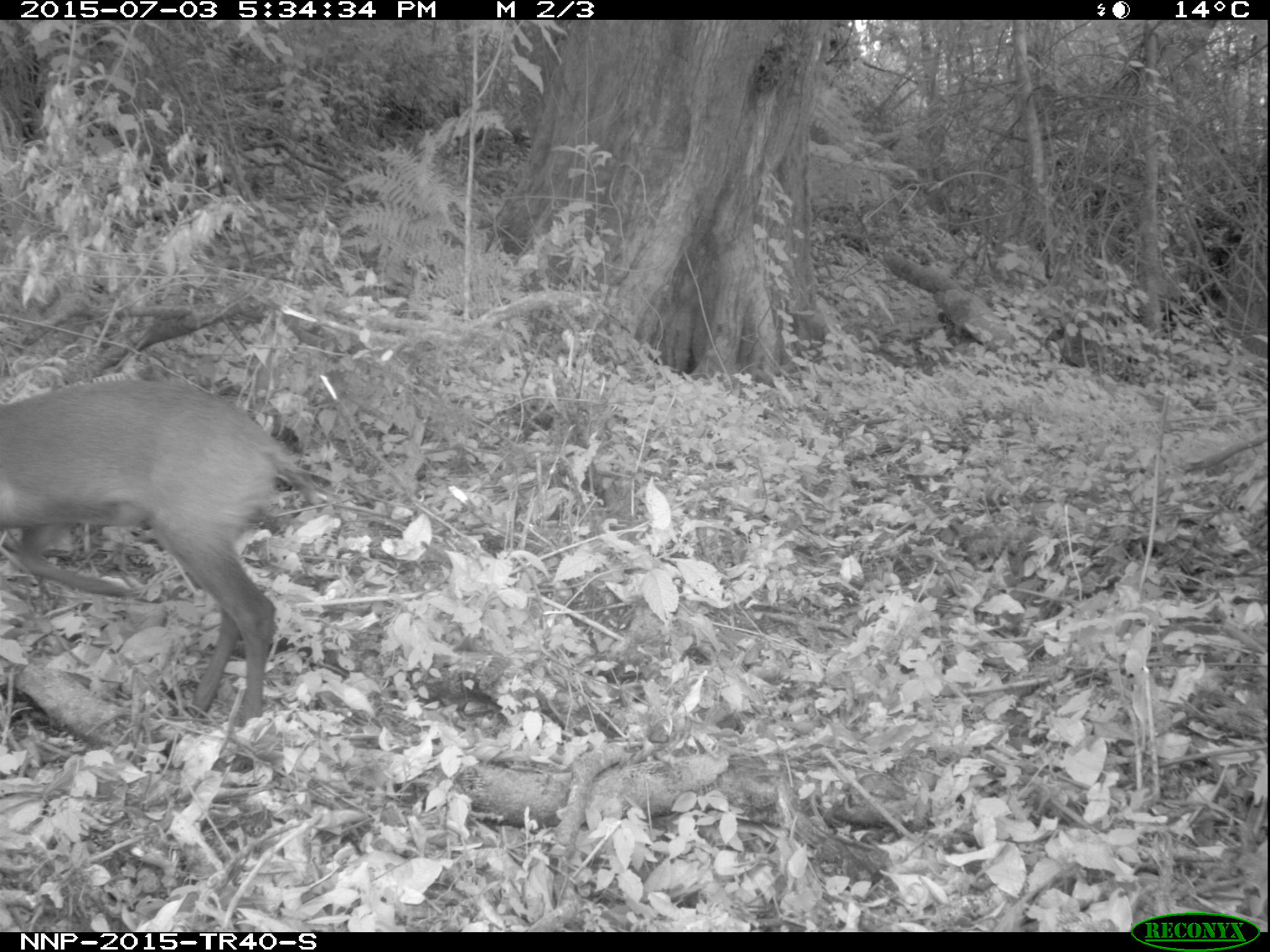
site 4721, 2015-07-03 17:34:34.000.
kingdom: Animalia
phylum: Chordata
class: Mammalia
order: Artiodactyla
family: Bovidae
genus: Cephalophus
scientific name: Cephalophus nigrifrons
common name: black-fronted duiker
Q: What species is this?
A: Cephalophus nigrifrons (black-fronted duiker).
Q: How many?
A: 1.